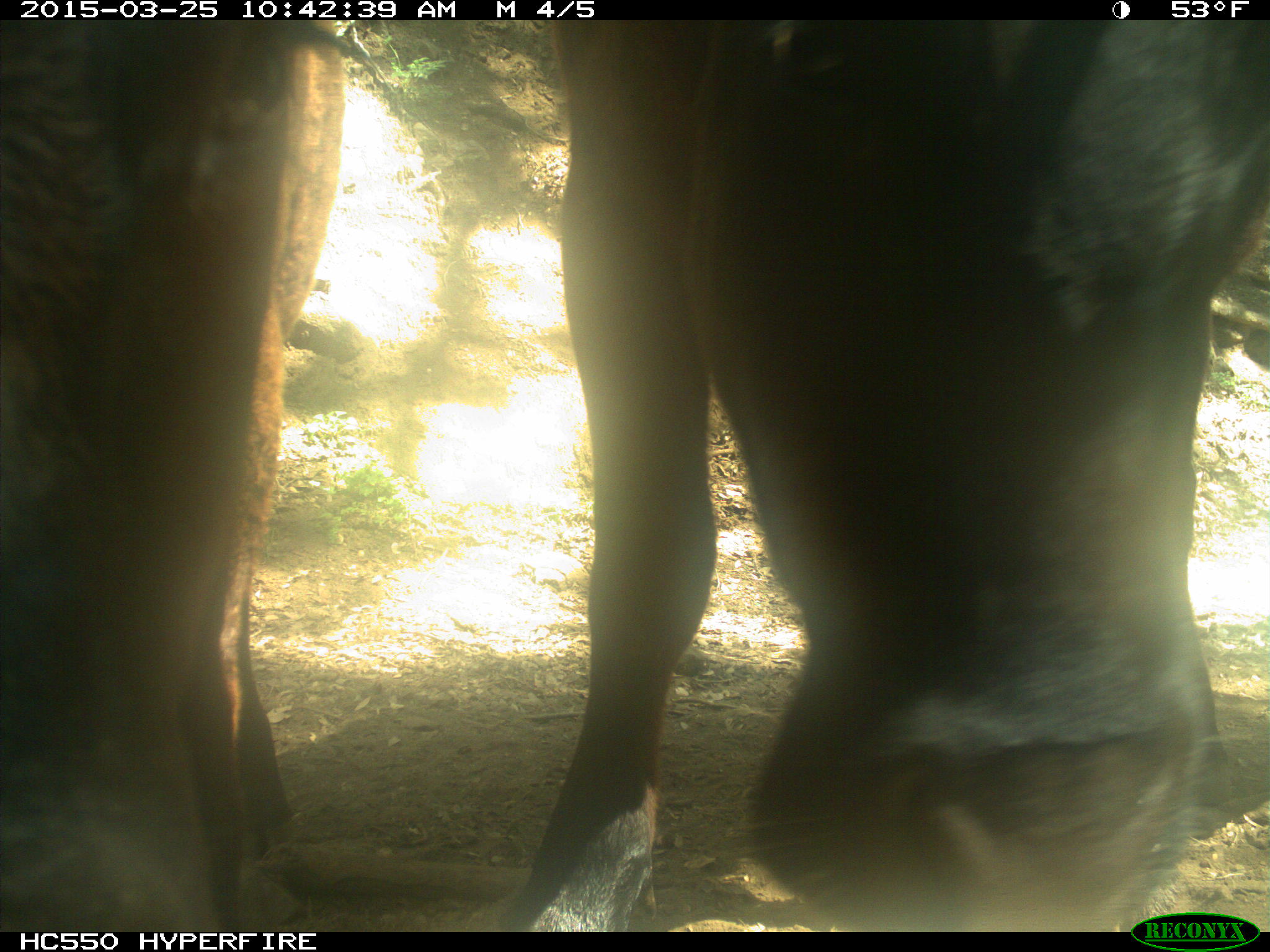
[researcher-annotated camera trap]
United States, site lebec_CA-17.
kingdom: Animalia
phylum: Chordata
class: Mammalia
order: Artiodactyla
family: Bovidae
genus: Bos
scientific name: Bos taurus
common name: domestic cow